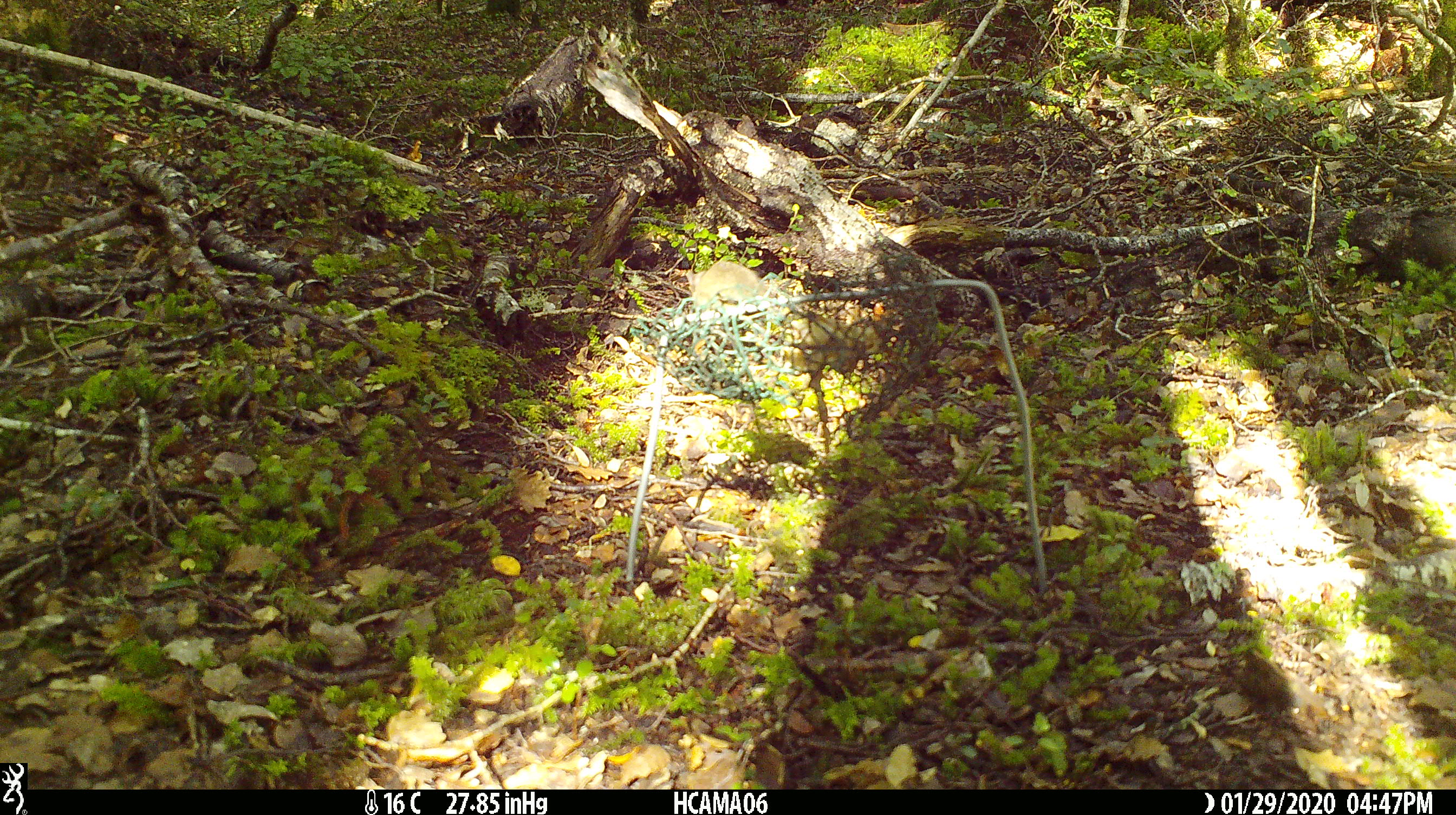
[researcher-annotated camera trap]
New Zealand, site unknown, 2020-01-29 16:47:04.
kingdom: Animalia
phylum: Chordata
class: Mammalia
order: Rodentia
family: Muridae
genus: Mus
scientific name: Mus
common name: mouse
Mouse (Mus).